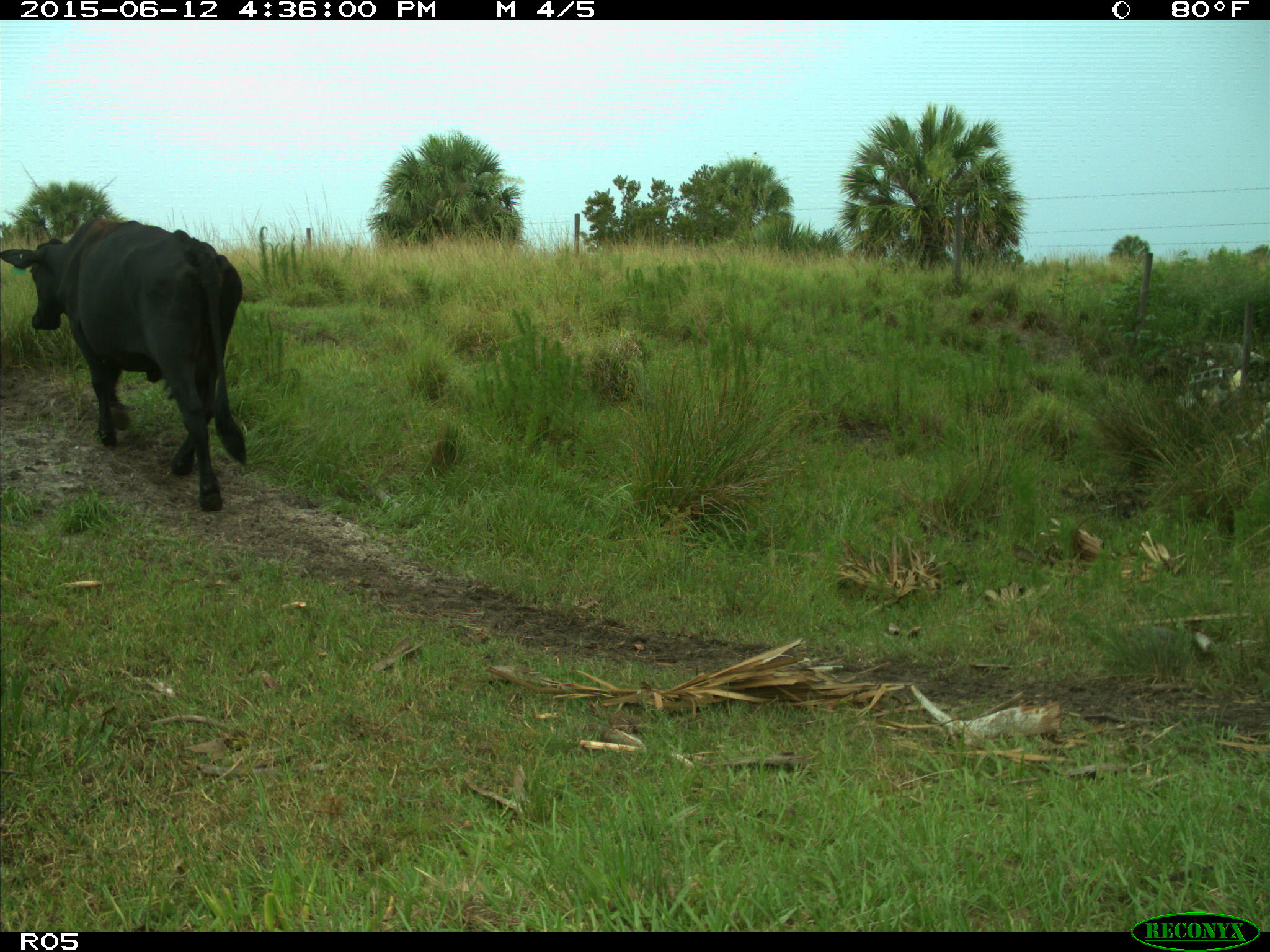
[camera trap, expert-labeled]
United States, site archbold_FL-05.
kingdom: Animalia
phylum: Chordata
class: Mammalia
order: Artiodactyla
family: Bovidae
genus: Bos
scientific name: Bos taurus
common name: domestic cow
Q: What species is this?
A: Bos taurus (domestic cow).